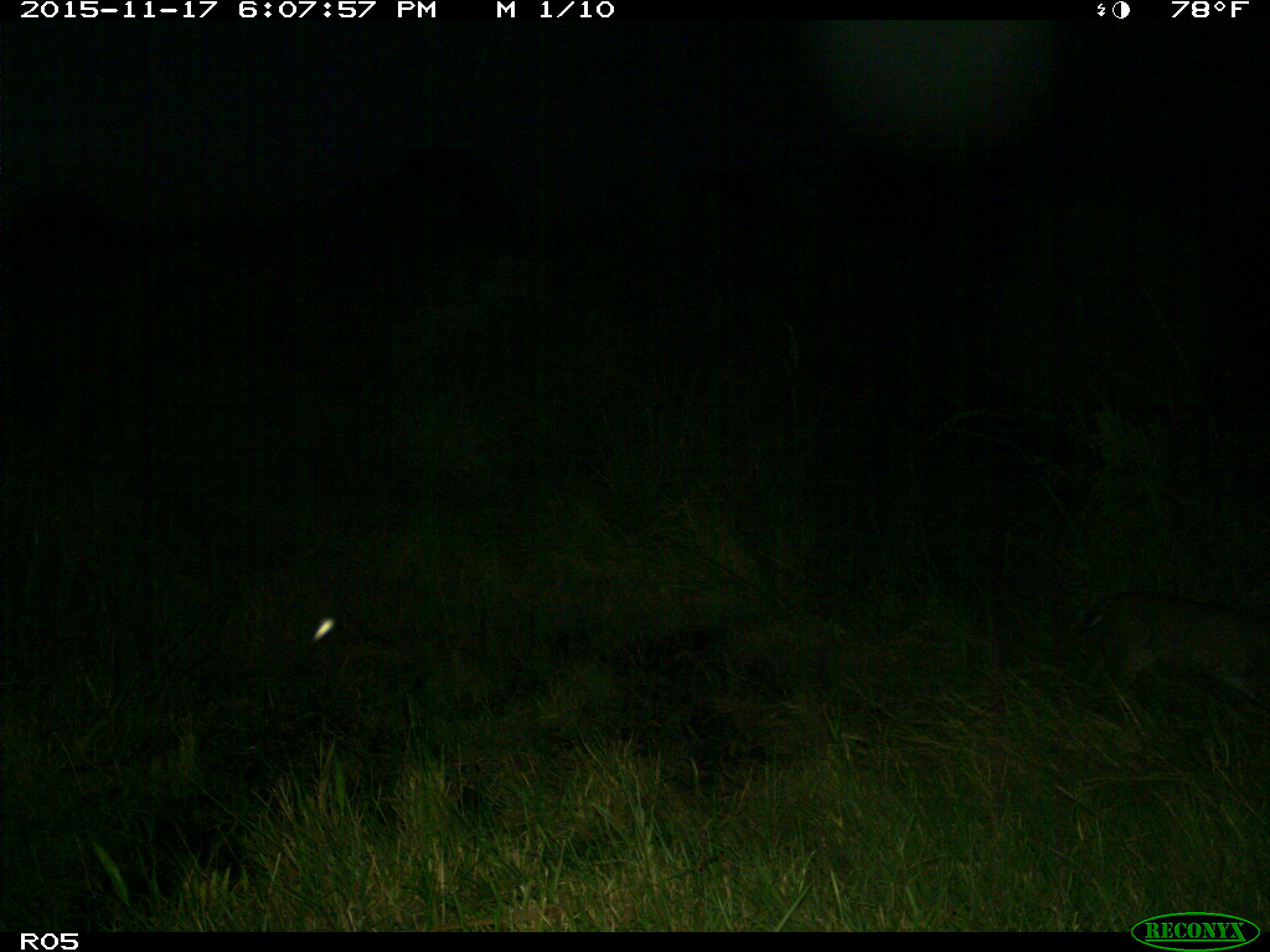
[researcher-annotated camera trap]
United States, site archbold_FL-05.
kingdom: Animalia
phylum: Chordata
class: Mammalia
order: Carnivora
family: Felidae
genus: Lynx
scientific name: Lynx rufus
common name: bobcat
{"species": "Lynx rufus (bobcat)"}